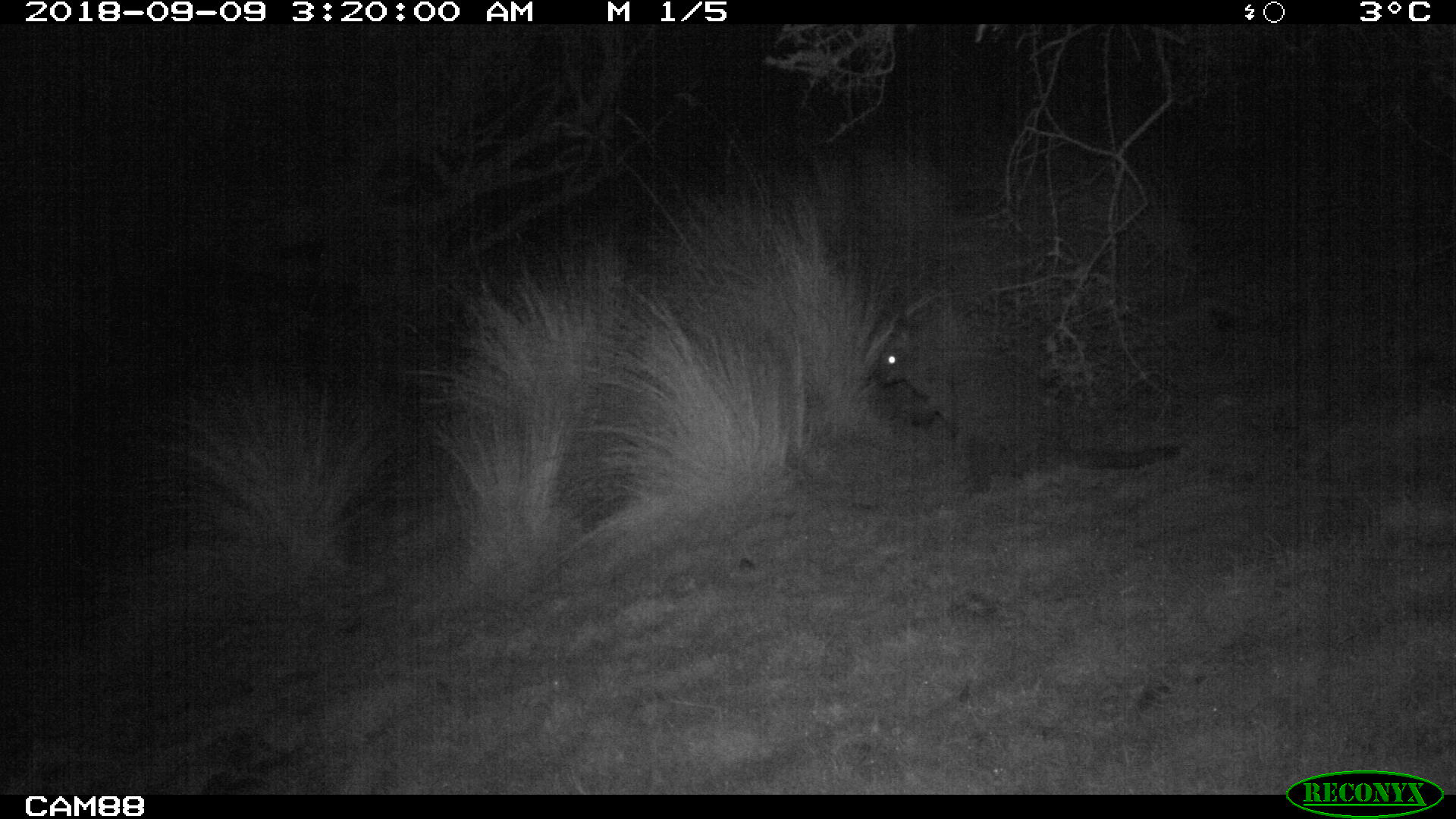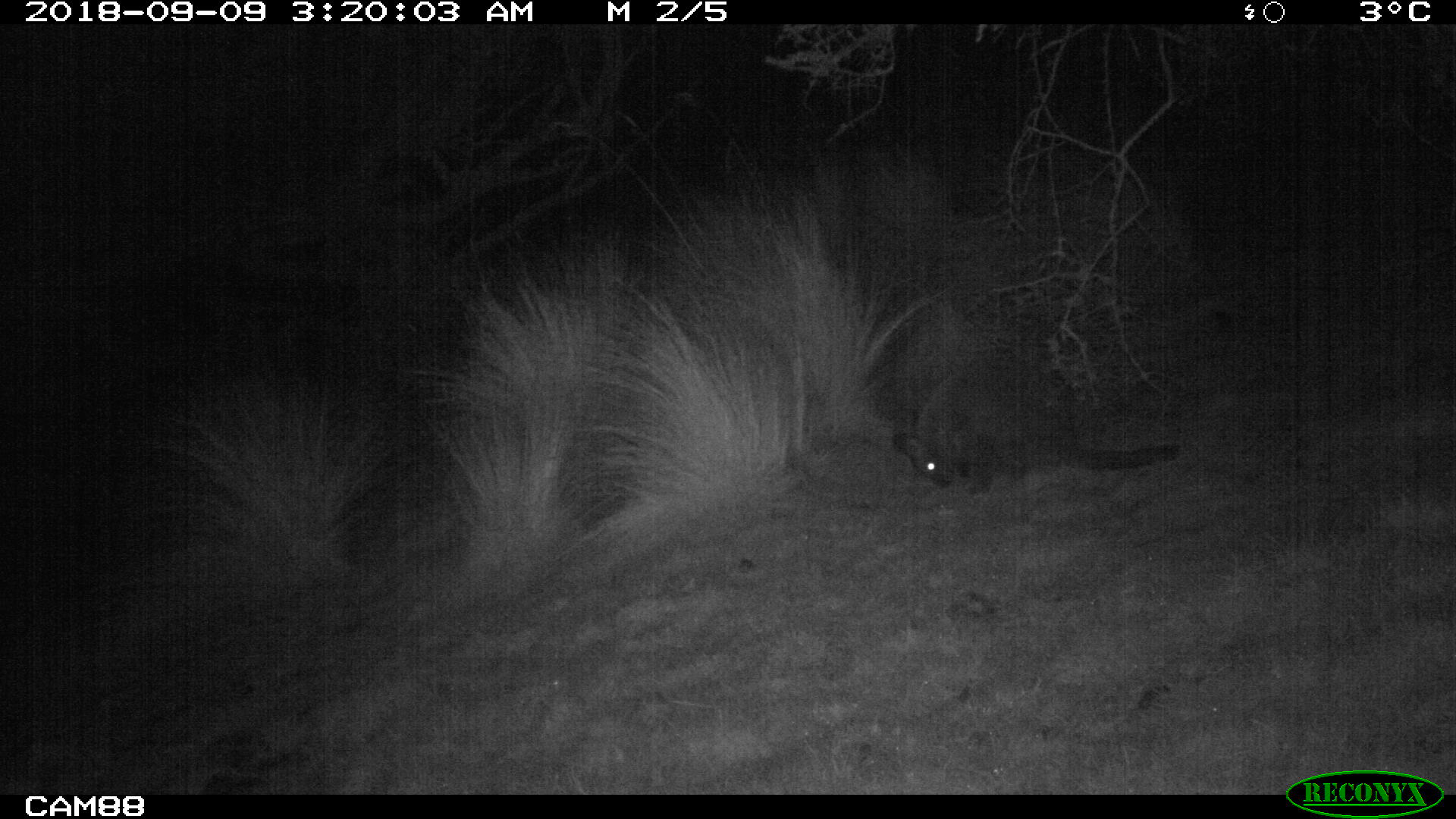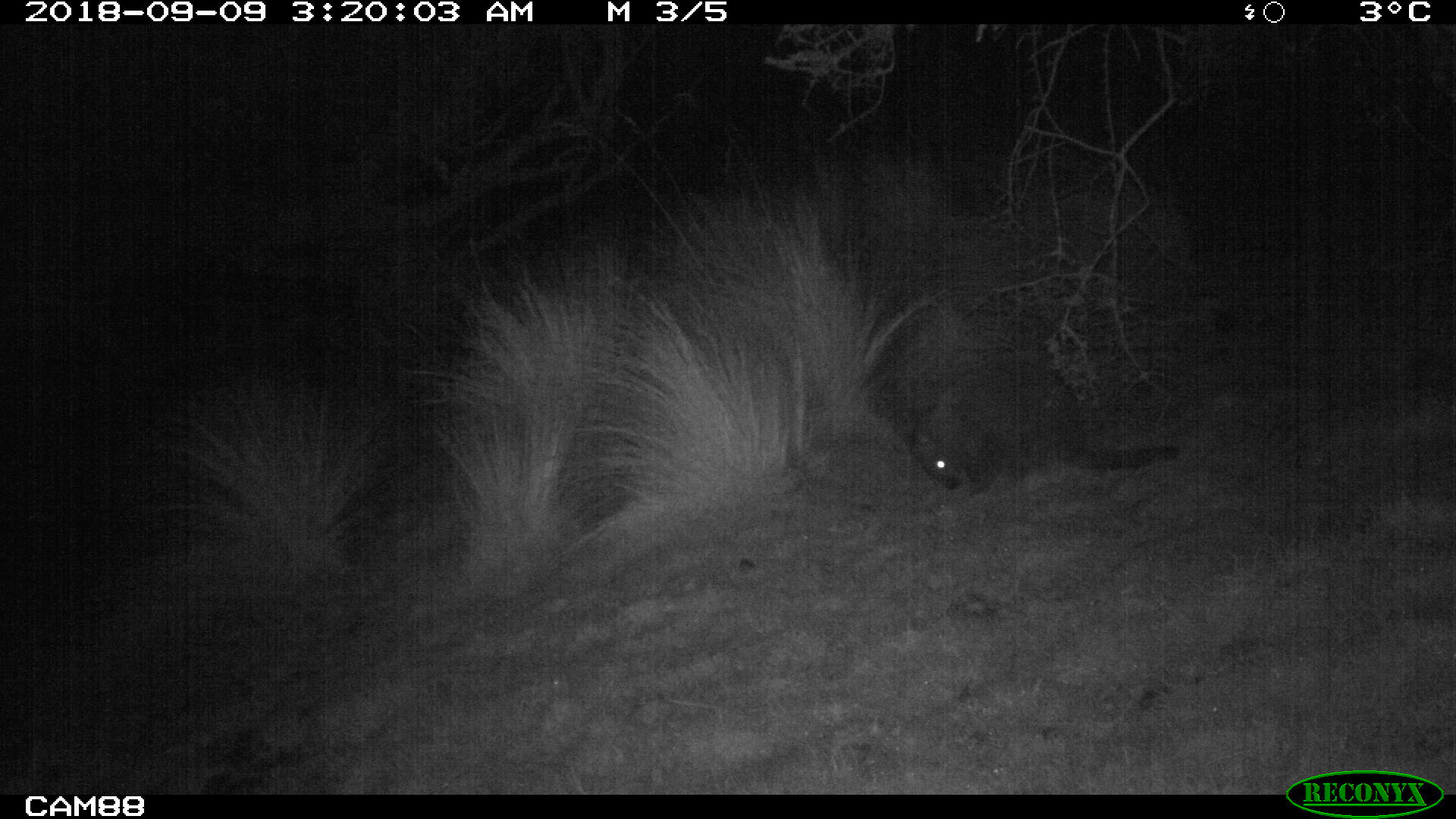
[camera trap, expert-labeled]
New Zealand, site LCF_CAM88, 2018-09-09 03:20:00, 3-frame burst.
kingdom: Animalia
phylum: Chordata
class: Mammalia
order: Diprotodontia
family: Macropodidae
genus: Notamacropus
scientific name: Notamacropus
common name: wallaby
Wallaby (Notamacropus).